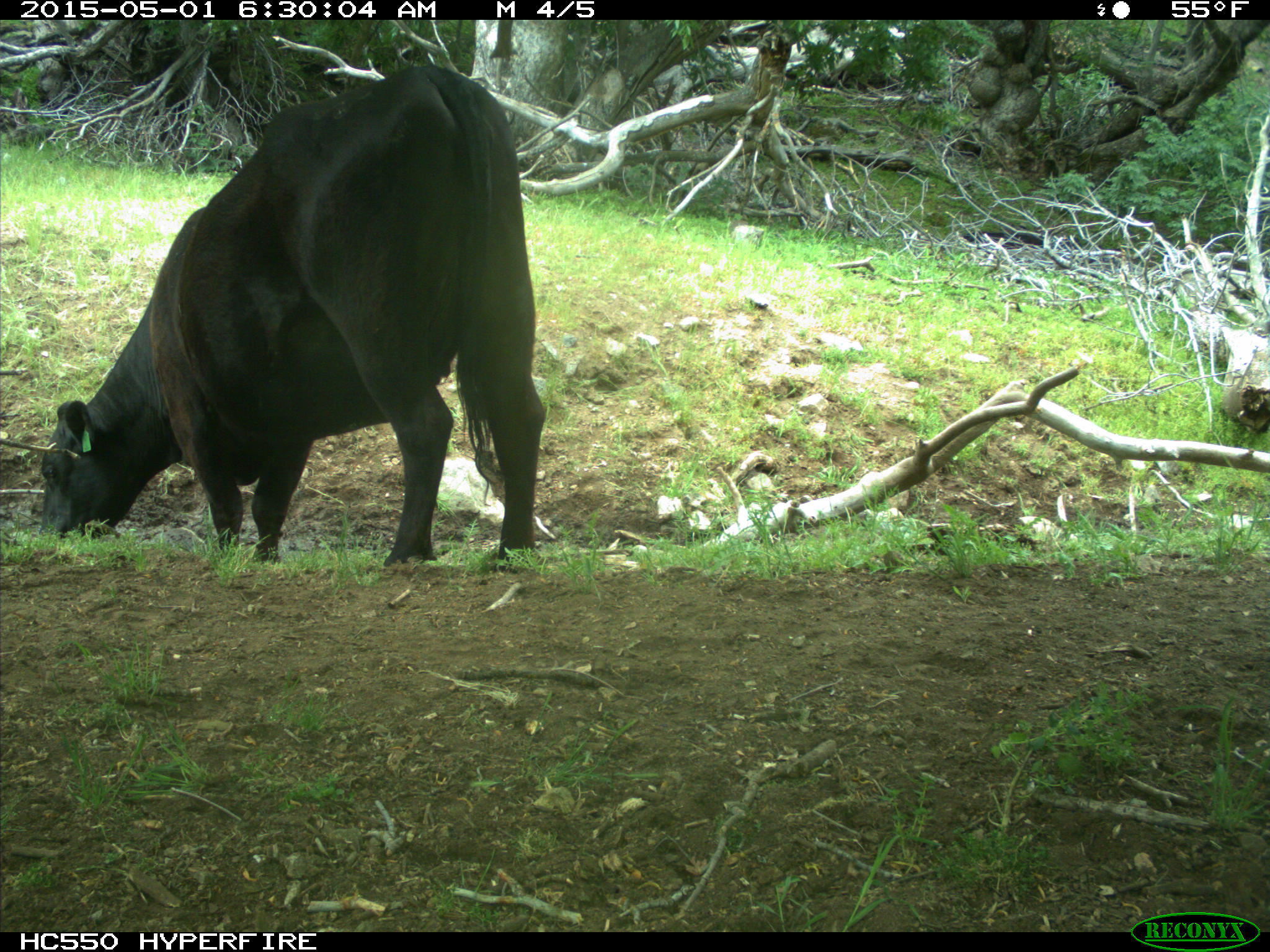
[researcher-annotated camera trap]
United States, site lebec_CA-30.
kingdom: Animalia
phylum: Chordata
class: Mammalia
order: Artiodactyla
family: Bovidae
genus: Bos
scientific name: Bos taurus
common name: domestic cow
Bos taurus (domestic cow).